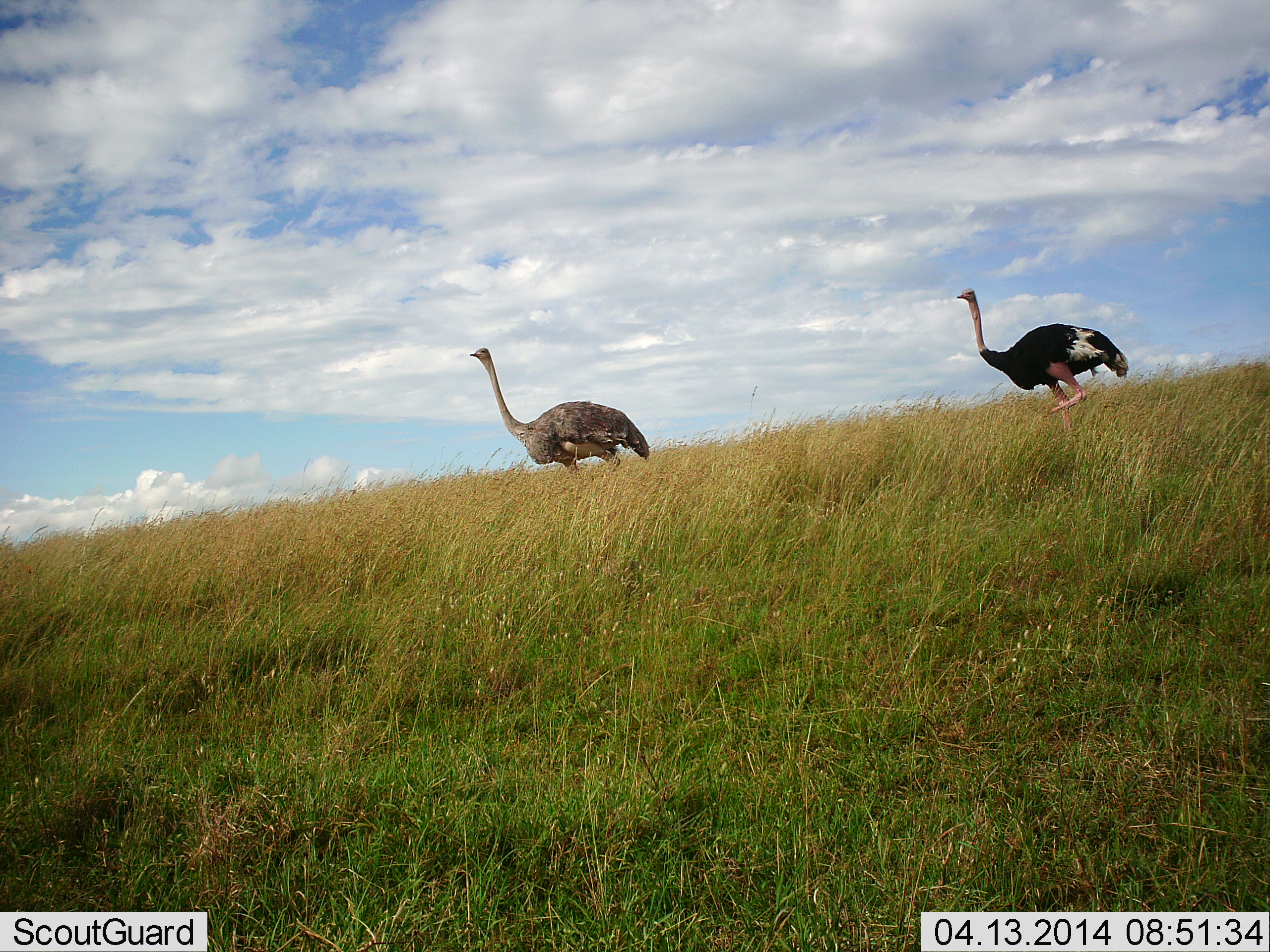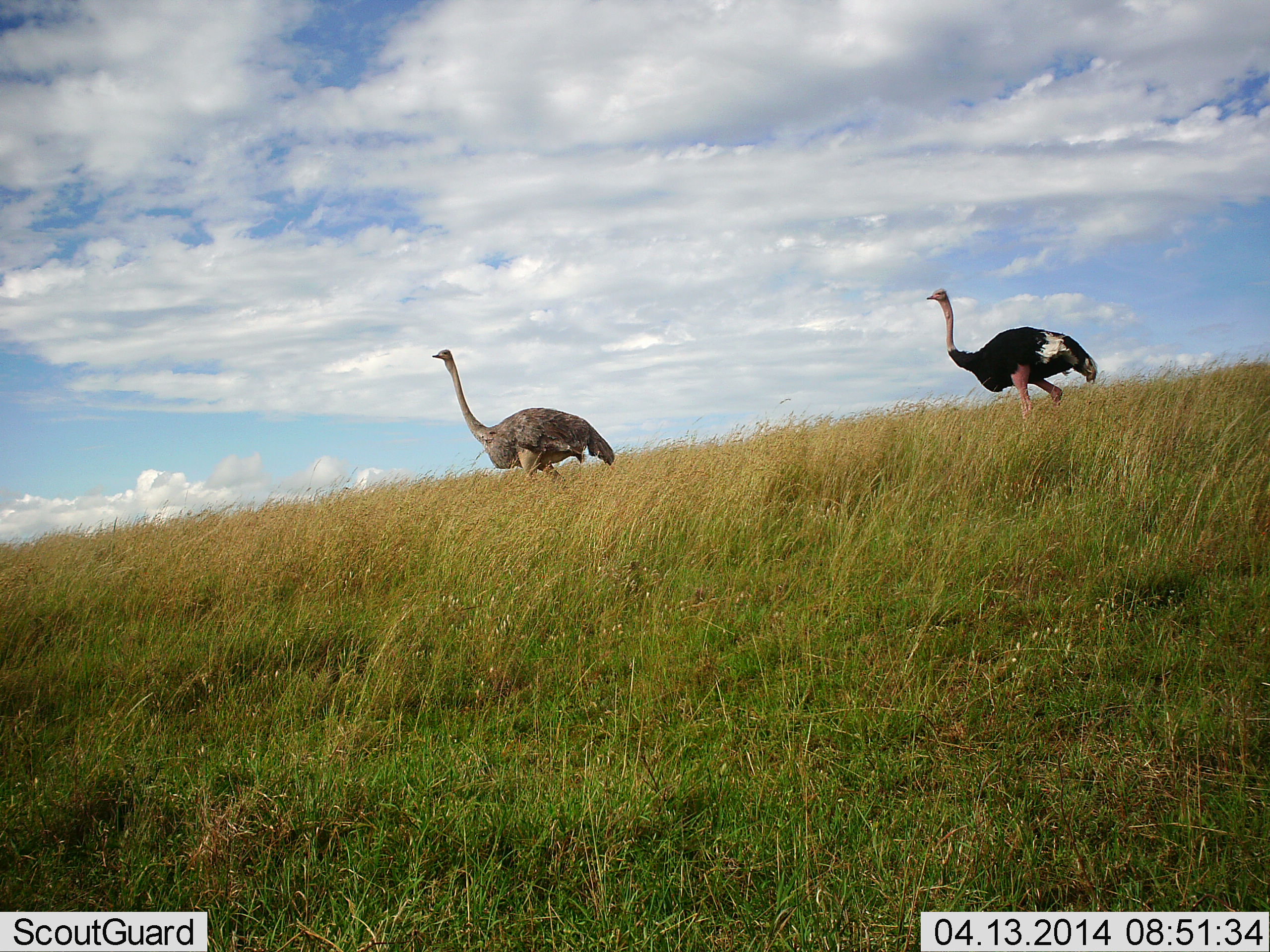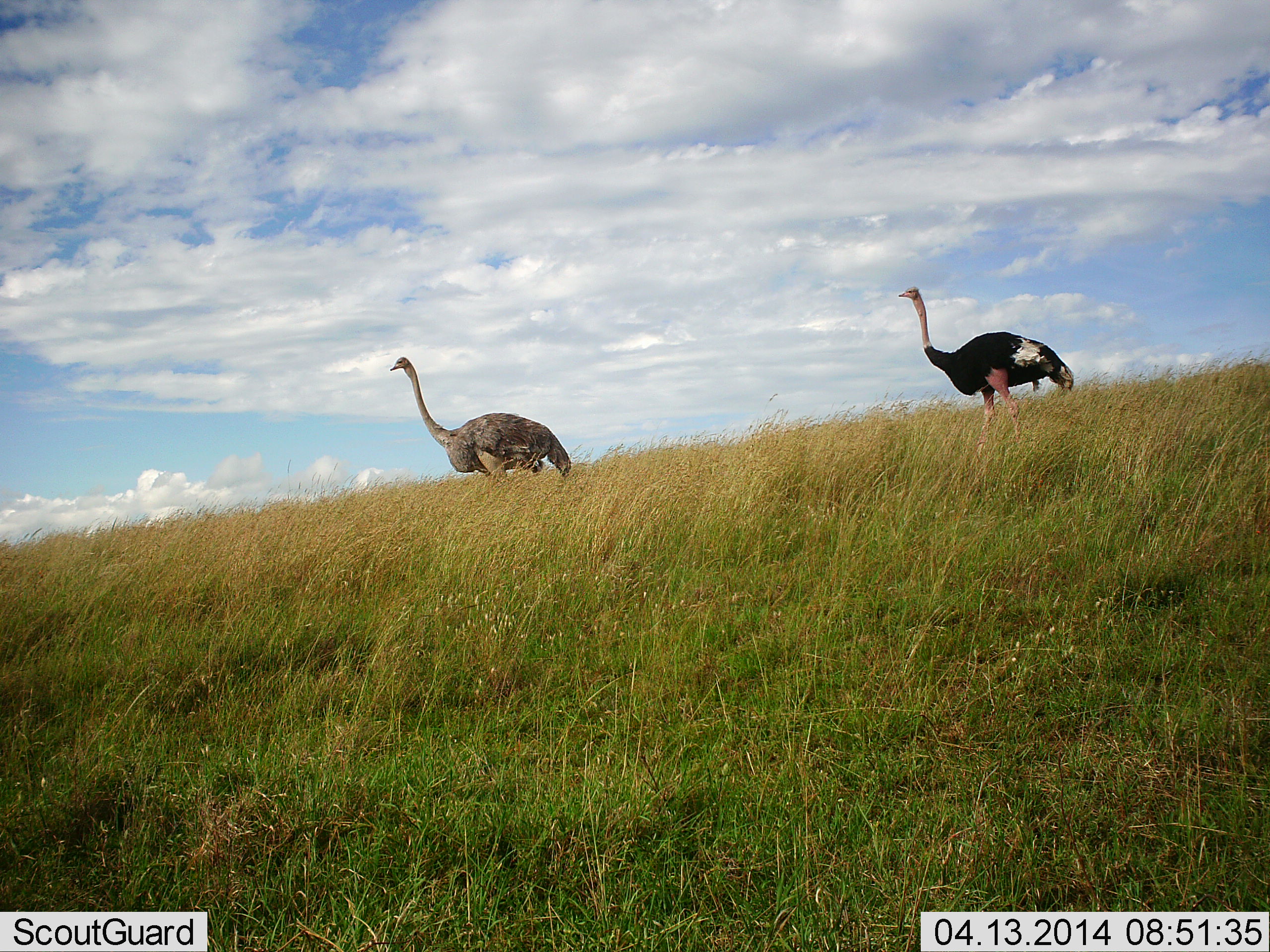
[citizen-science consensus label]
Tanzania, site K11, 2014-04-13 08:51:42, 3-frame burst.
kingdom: Animalia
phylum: Chordata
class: Aves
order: Struthioniformes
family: Struthionidae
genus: Struthio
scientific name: Struthio camelus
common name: ostrich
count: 2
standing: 0%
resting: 0%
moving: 100%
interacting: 0%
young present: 0%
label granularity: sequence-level